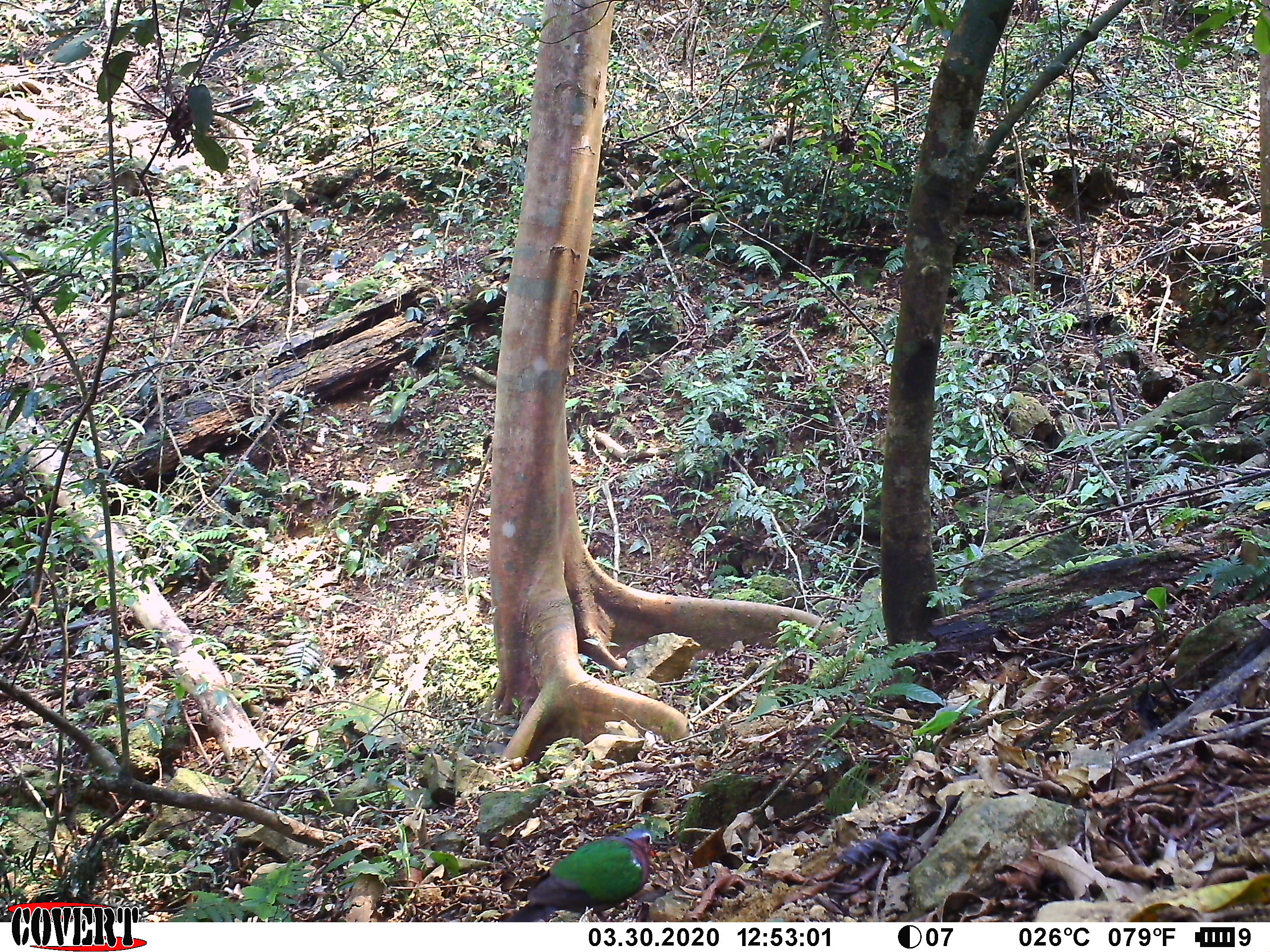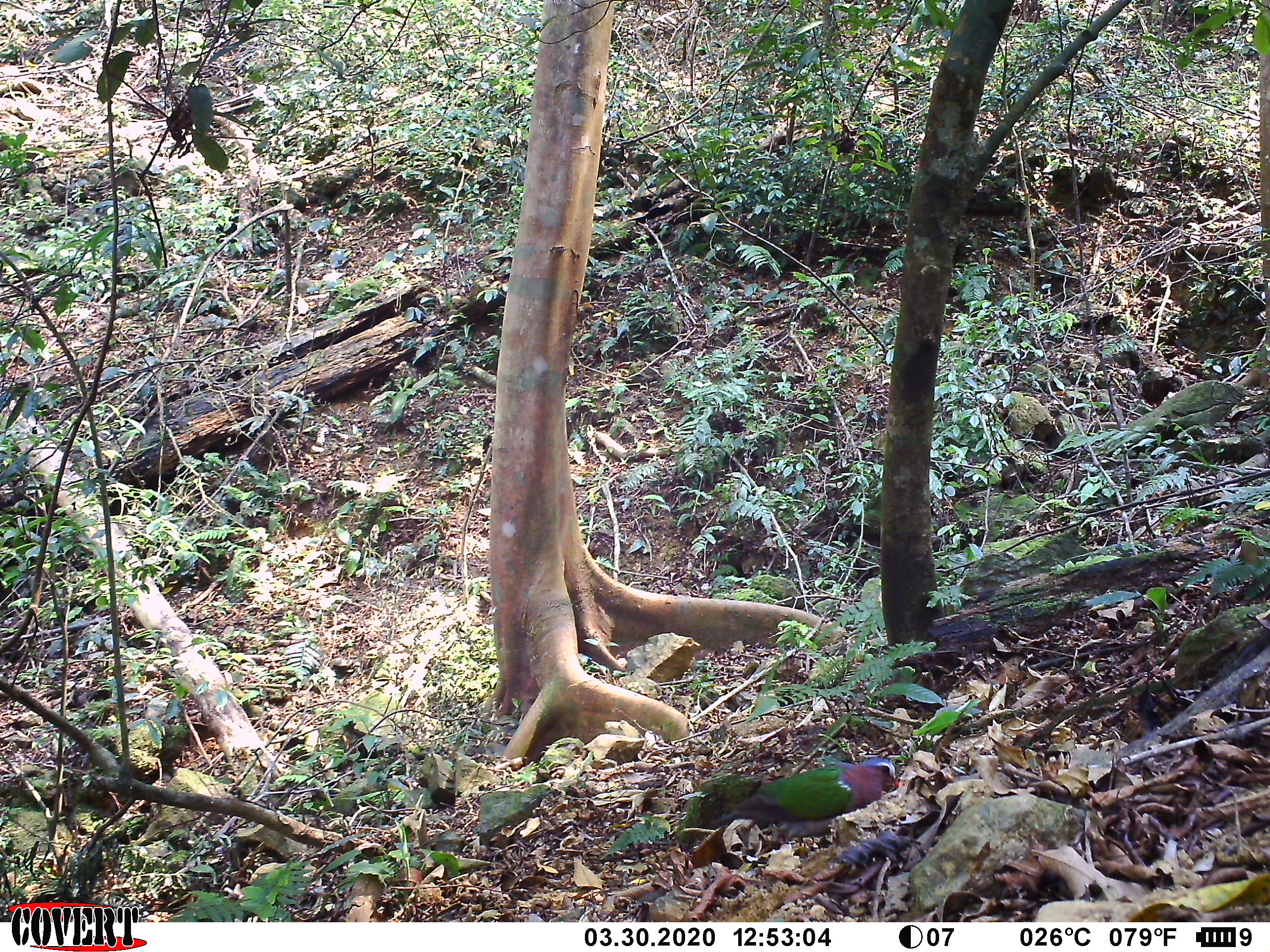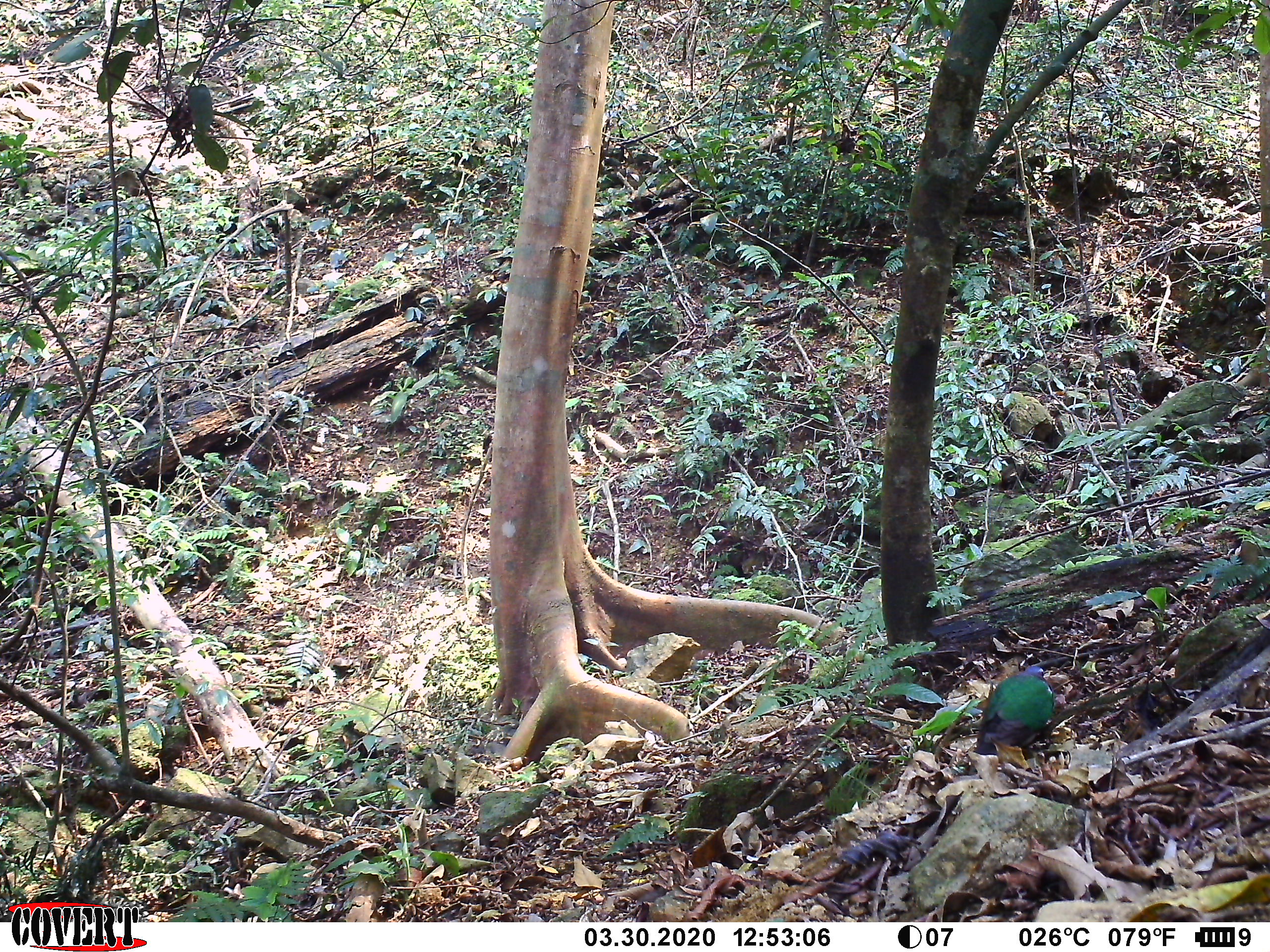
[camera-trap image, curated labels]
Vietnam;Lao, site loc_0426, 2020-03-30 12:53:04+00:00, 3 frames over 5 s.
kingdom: Animalia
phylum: Chordata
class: Aves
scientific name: Aves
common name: bird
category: unidentified bird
Unidentified bird (bird) (Aves). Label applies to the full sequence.